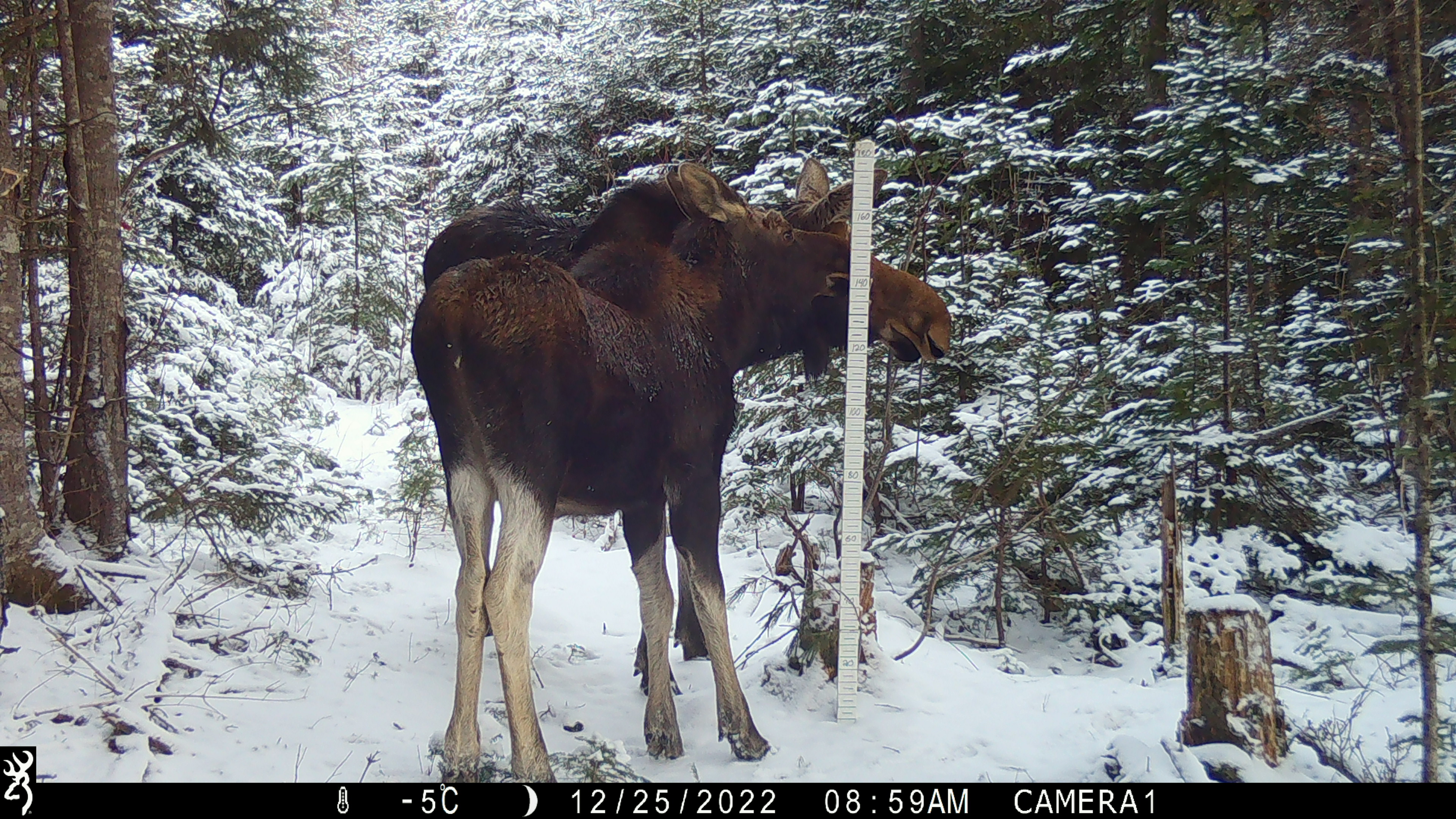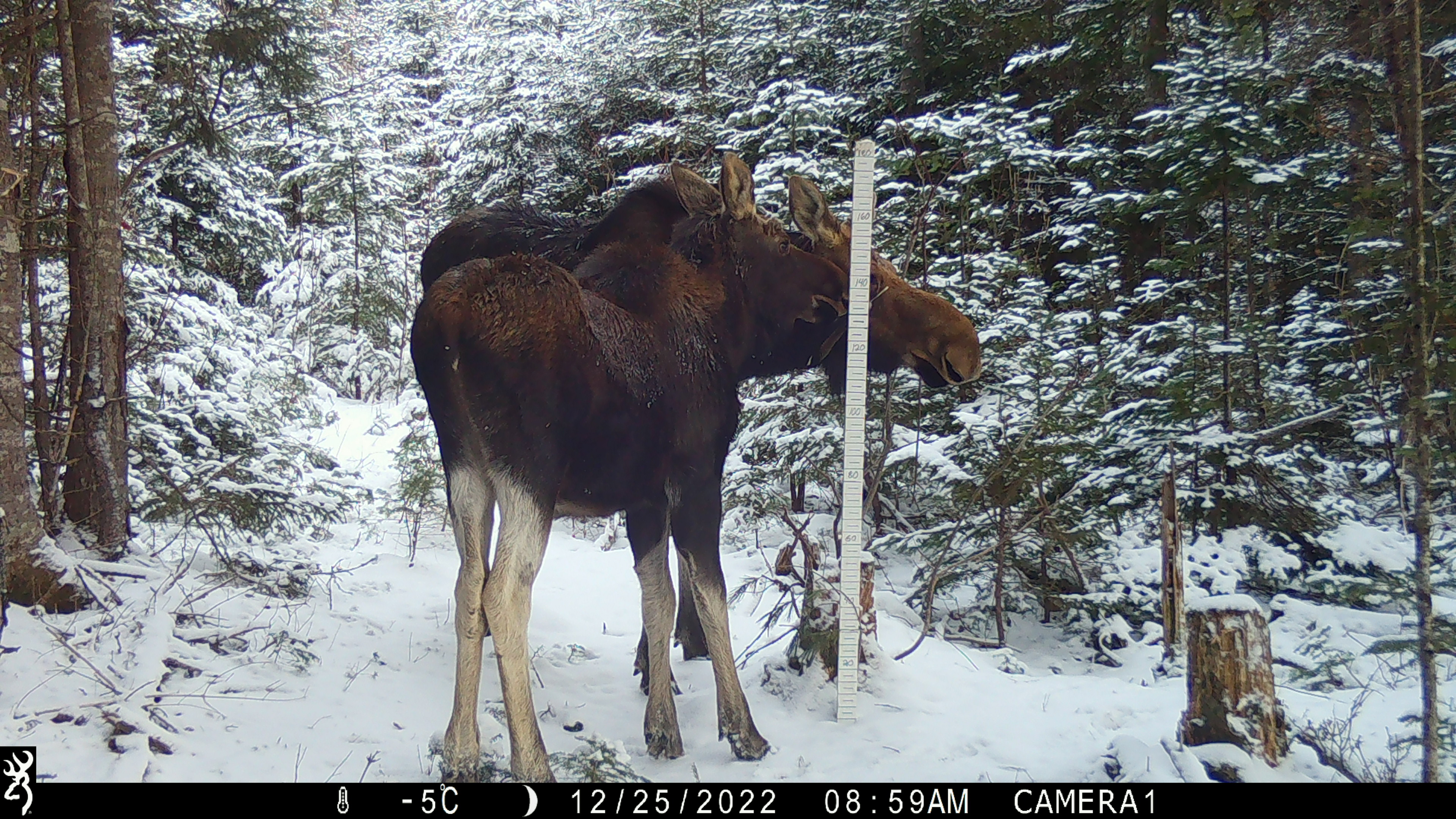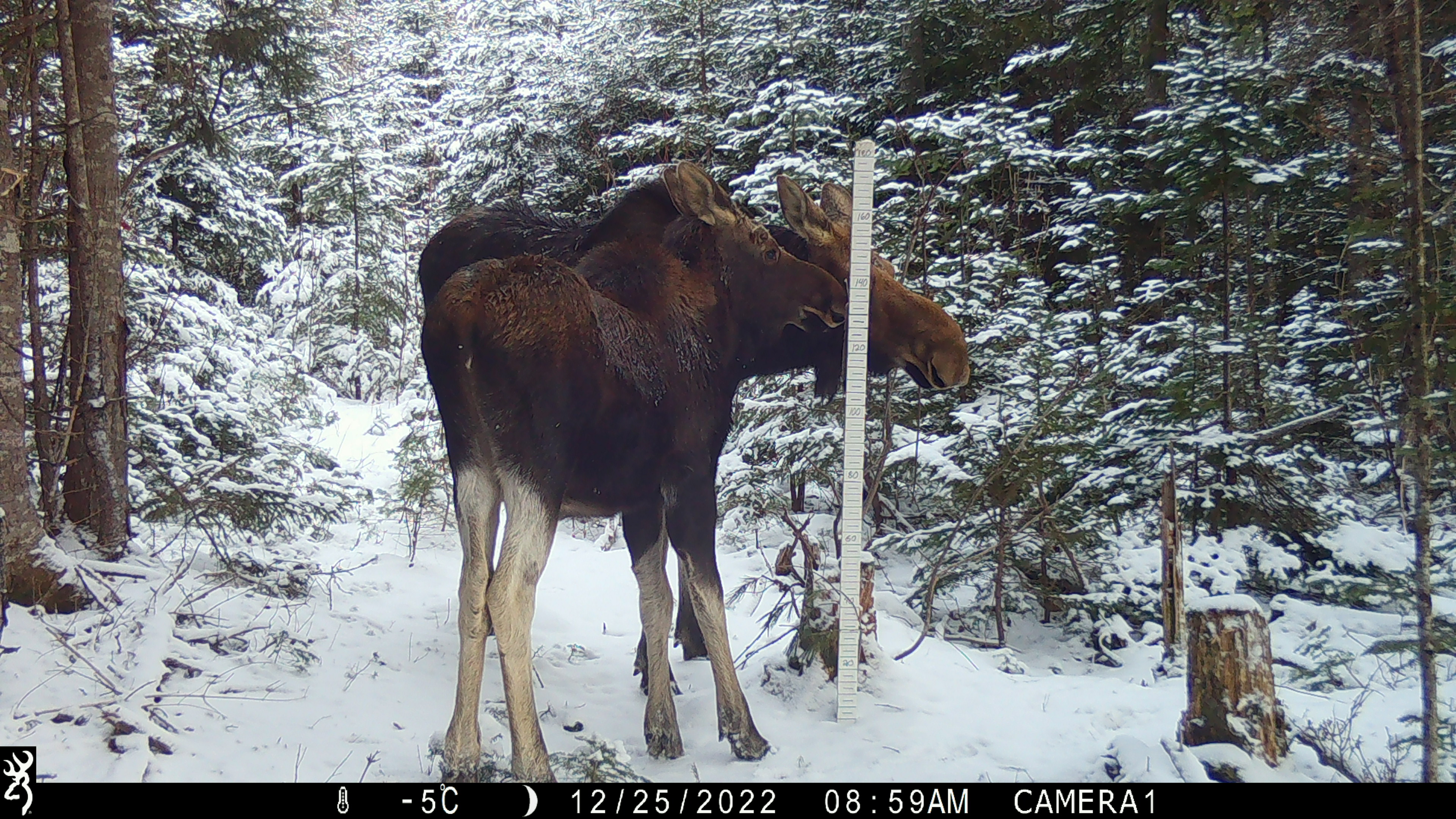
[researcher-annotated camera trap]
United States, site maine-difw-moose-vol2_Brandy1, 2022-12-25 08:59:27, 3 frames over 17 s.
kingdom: Animalia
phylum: Chordata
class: Mammalia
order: Artiodactyla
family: Cervidae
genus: Alces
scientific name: Alces alces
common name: moose